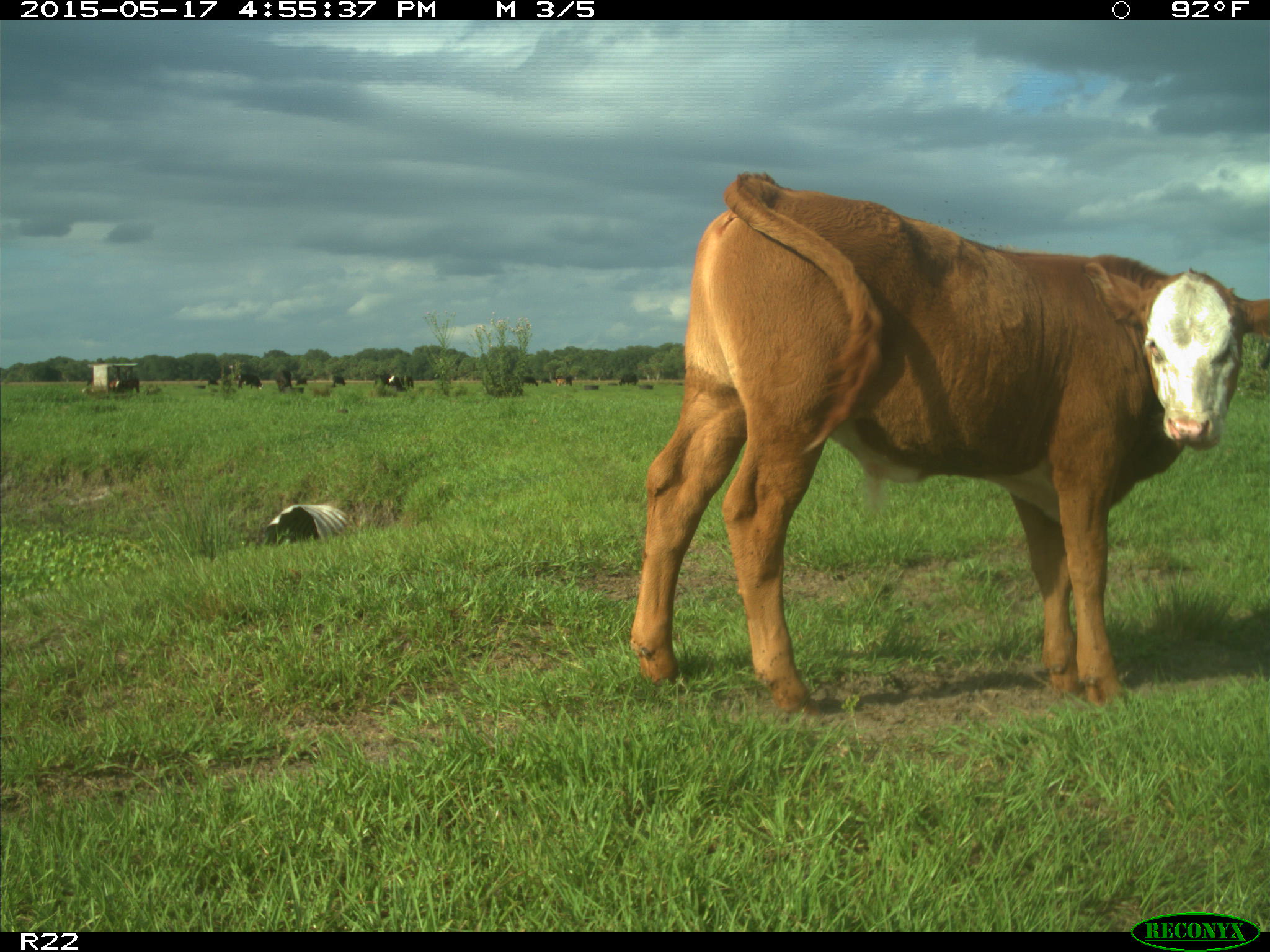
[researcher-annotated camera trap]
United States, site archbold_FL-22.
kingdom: Animalia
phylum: Chordata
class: Mammalia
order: Artiodactyla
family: Bovidae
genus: Bos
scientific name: Bos taurus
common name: domestic cow